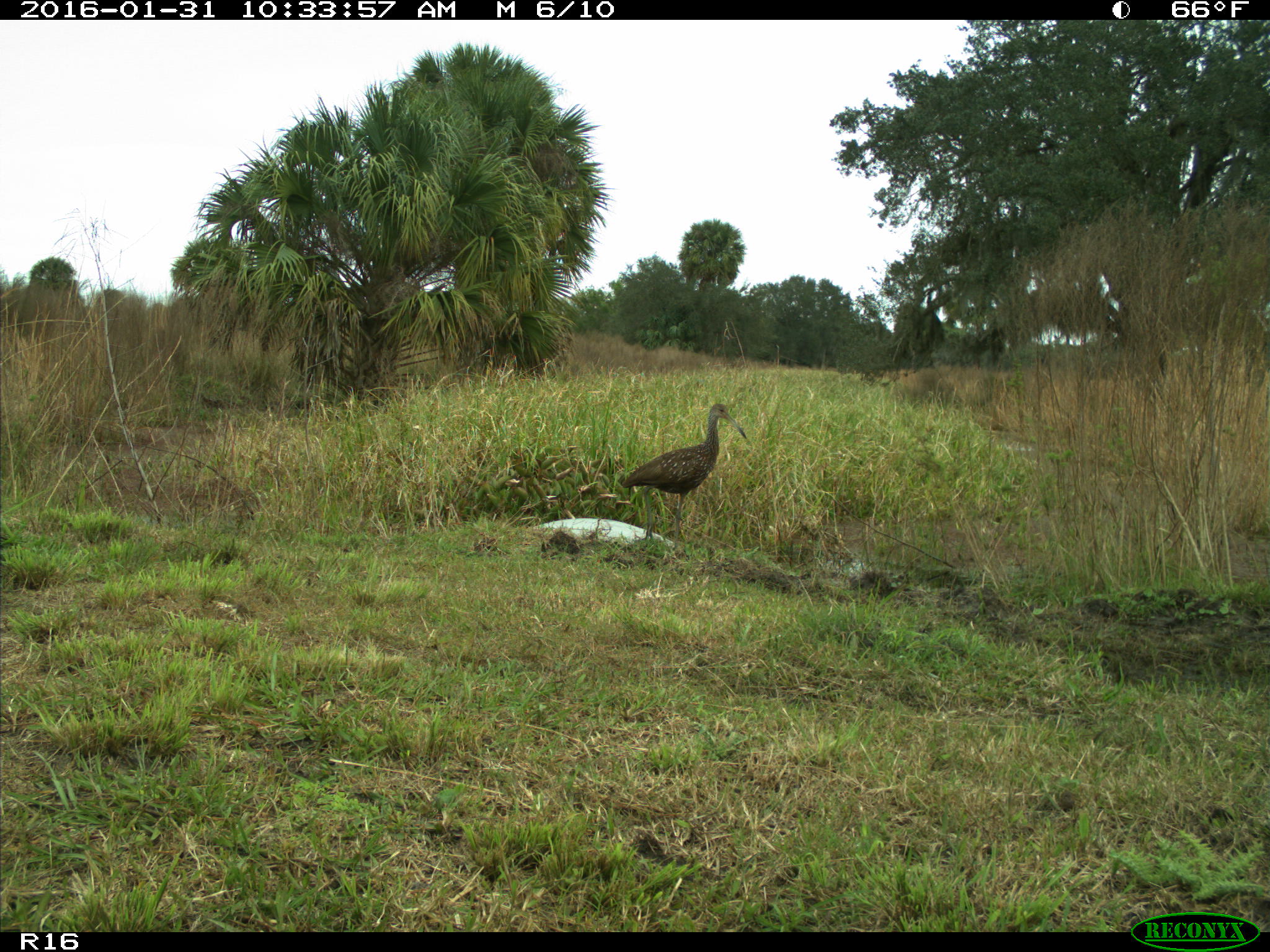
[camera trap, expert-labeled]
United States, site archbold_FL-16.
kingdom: Animalia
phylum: Chordata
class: Aves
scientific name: Aves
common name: birds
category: unidentified bird